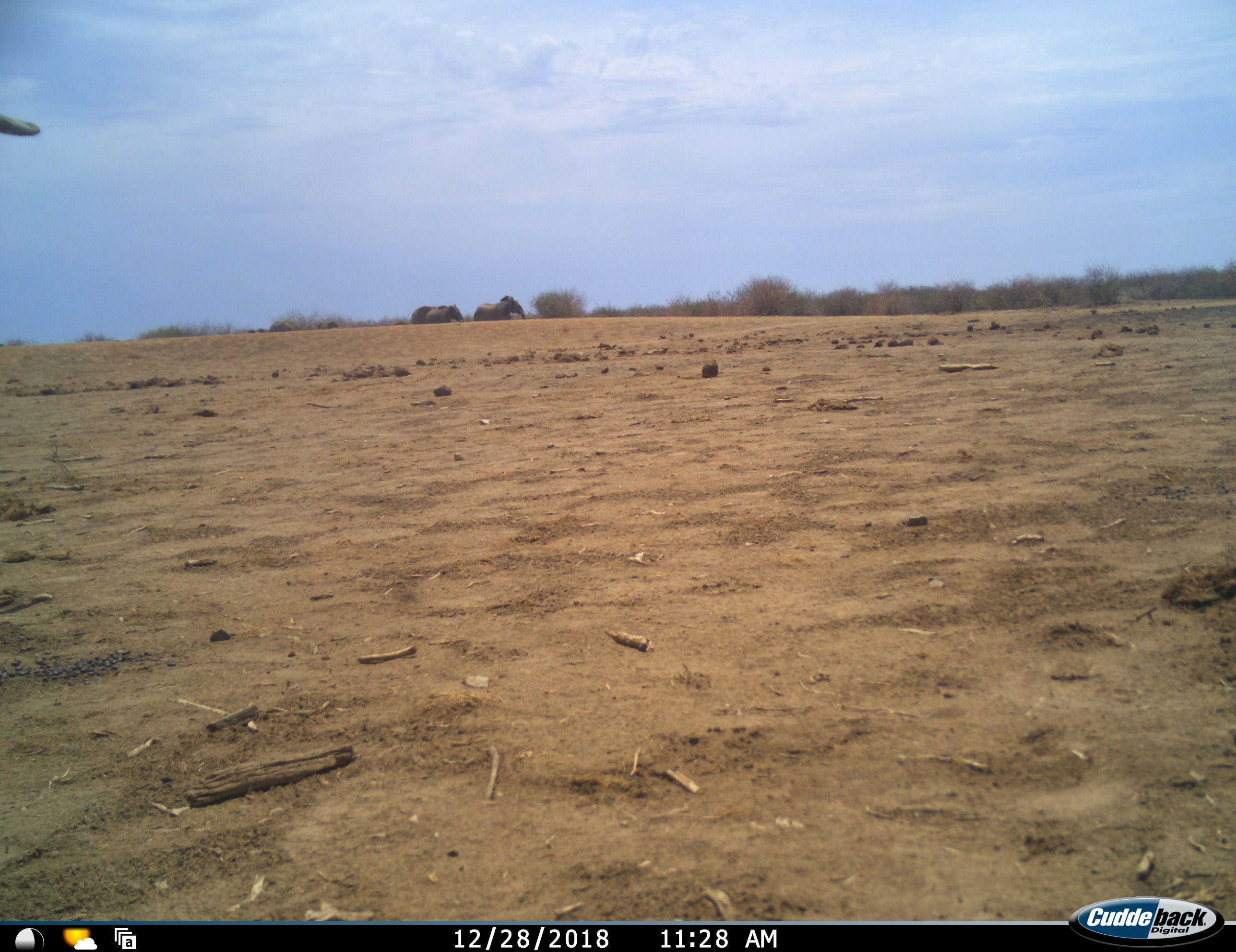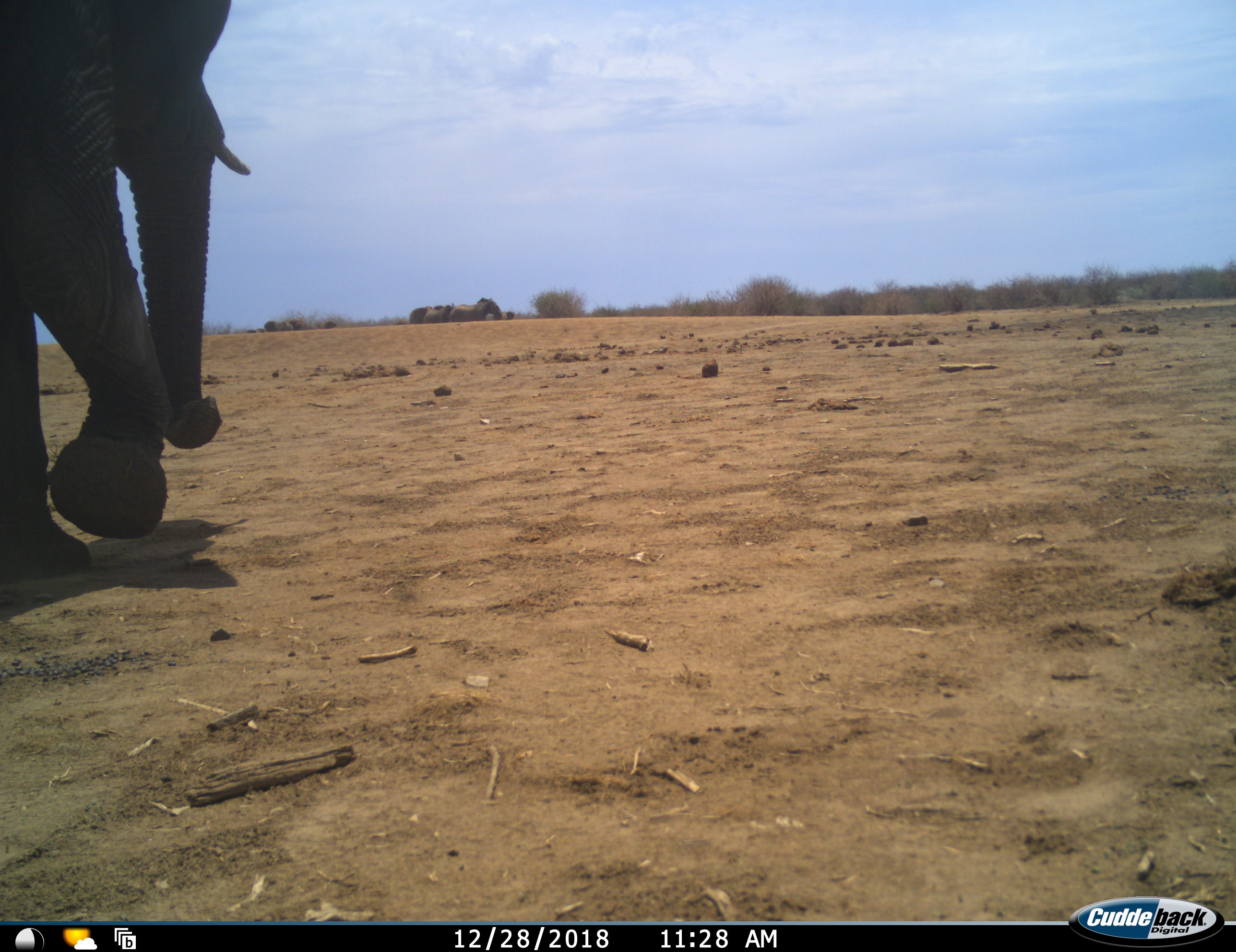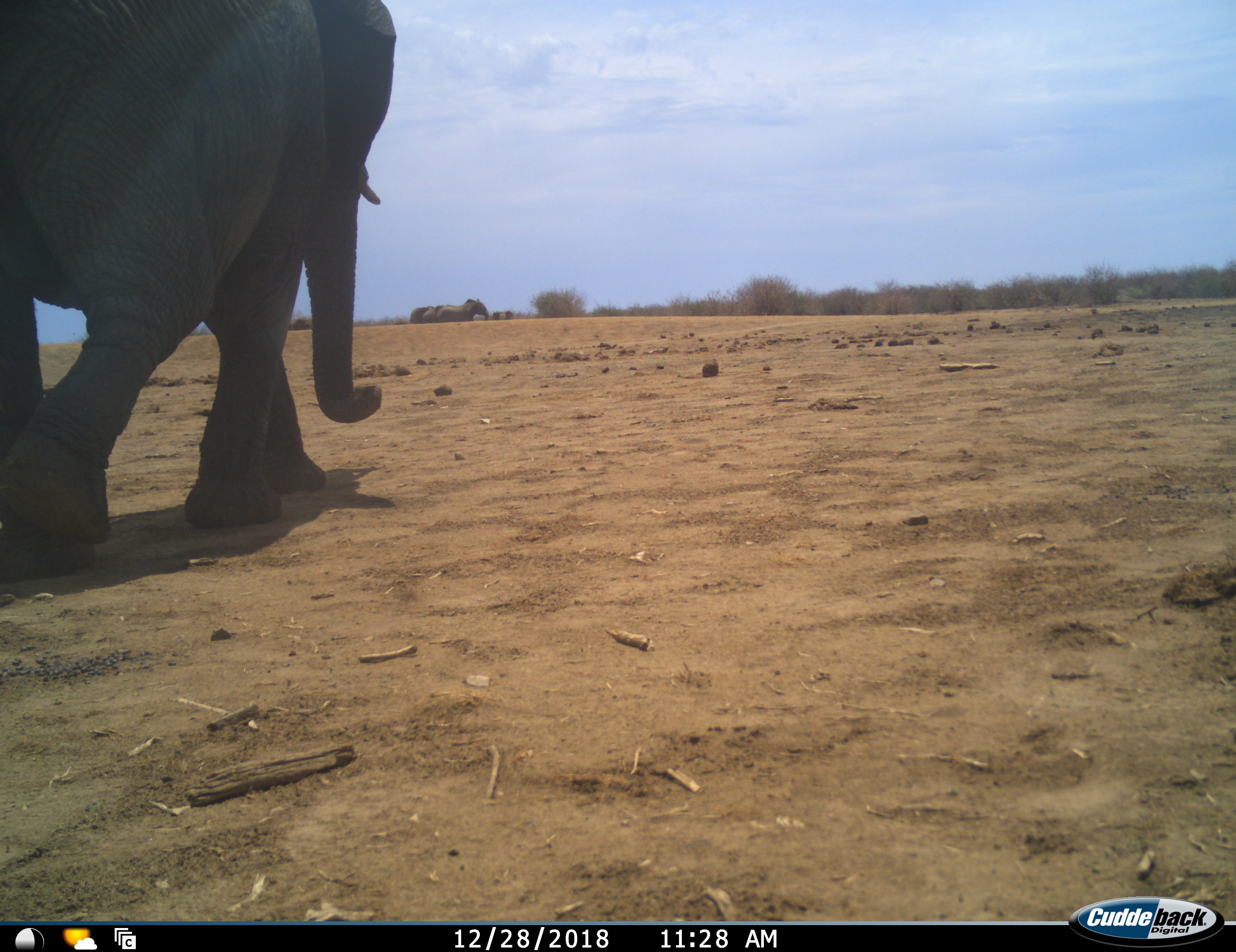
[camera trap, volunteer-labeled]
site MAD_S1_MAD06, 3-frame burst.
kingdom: Animalia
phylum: Chordata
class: Mammalia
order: Proboscidea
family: Elephantidae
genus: Loxodonta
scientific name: Loxodonta africana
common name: african bush elephant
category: elephant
Elephant (african bush elephant) (Loxodonta africana), count 4. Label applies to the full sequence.